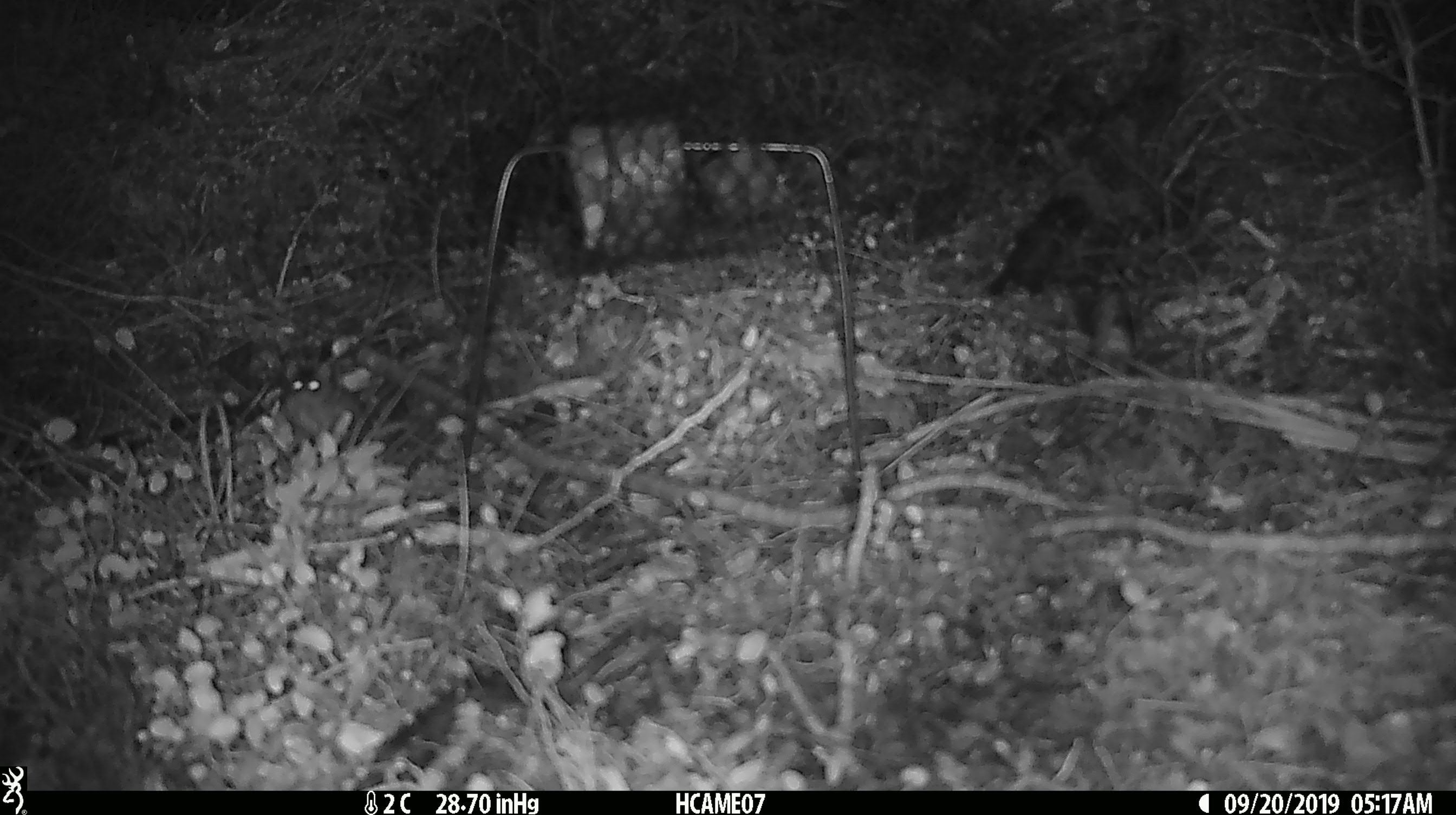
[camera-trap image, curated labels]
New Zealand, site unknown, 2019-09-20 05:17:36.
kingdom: Animalia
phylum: Chordata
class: Mammalia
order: Rodentia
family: Muridae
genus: Mus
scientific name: Mus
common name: mouse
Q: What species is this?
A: Mouse (Mus).